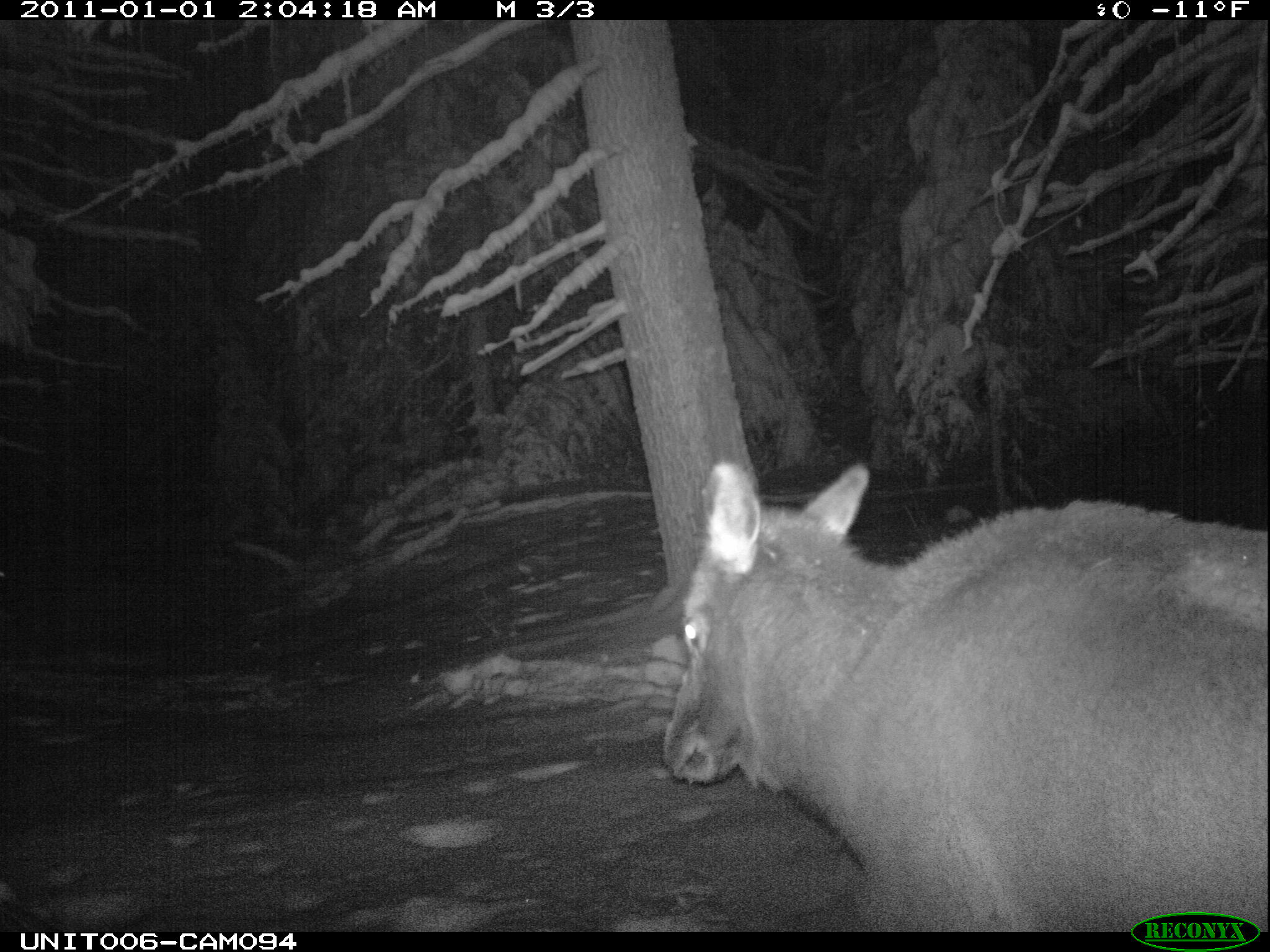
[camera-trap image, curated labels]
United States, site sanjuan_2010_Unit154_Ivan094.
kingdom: Animalia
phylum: Chordata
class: Mammalia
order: Artiodactyla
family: Cervidae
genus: Cervus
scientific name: Cervus elaphus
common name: red deer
Cervus elaphus (red deer).